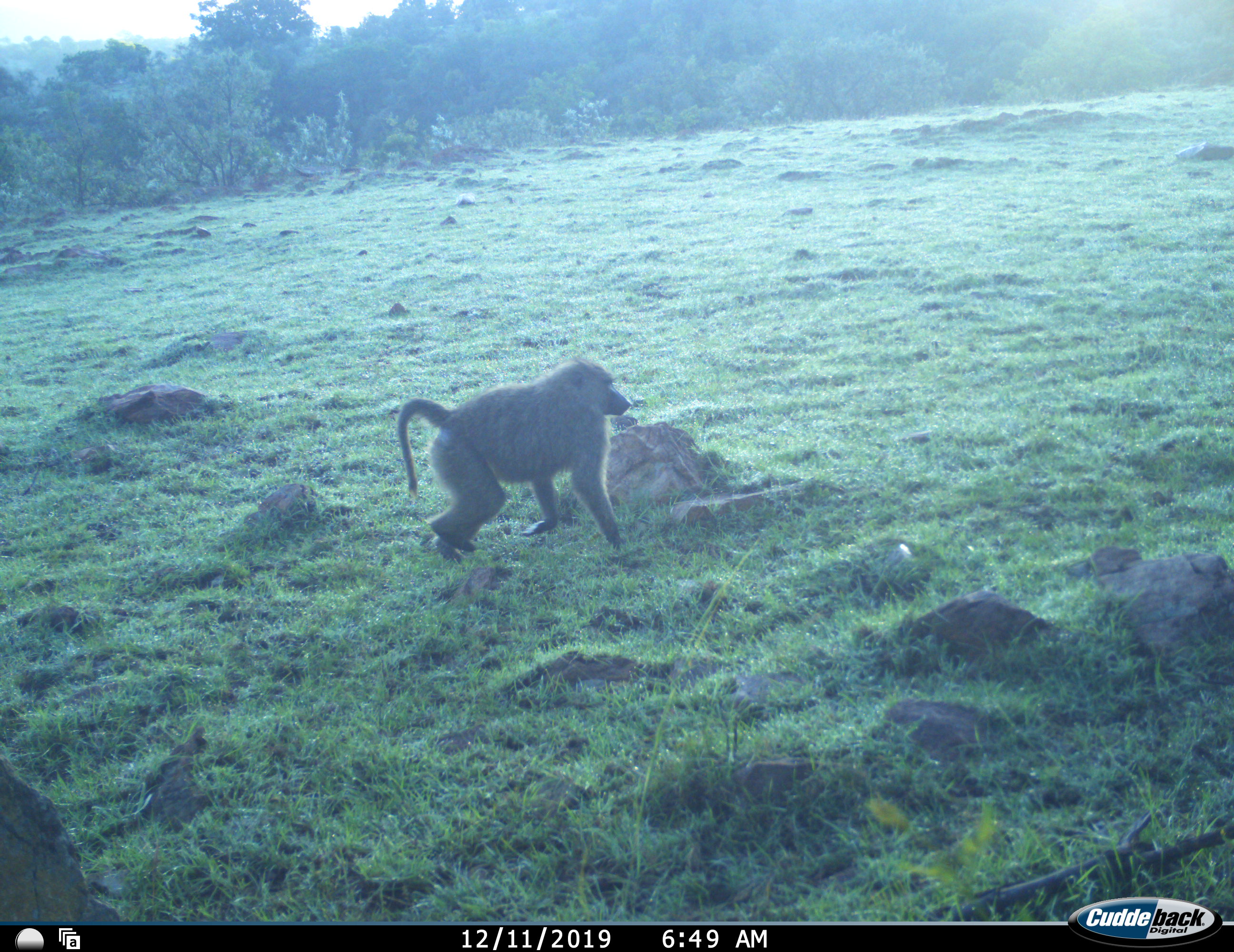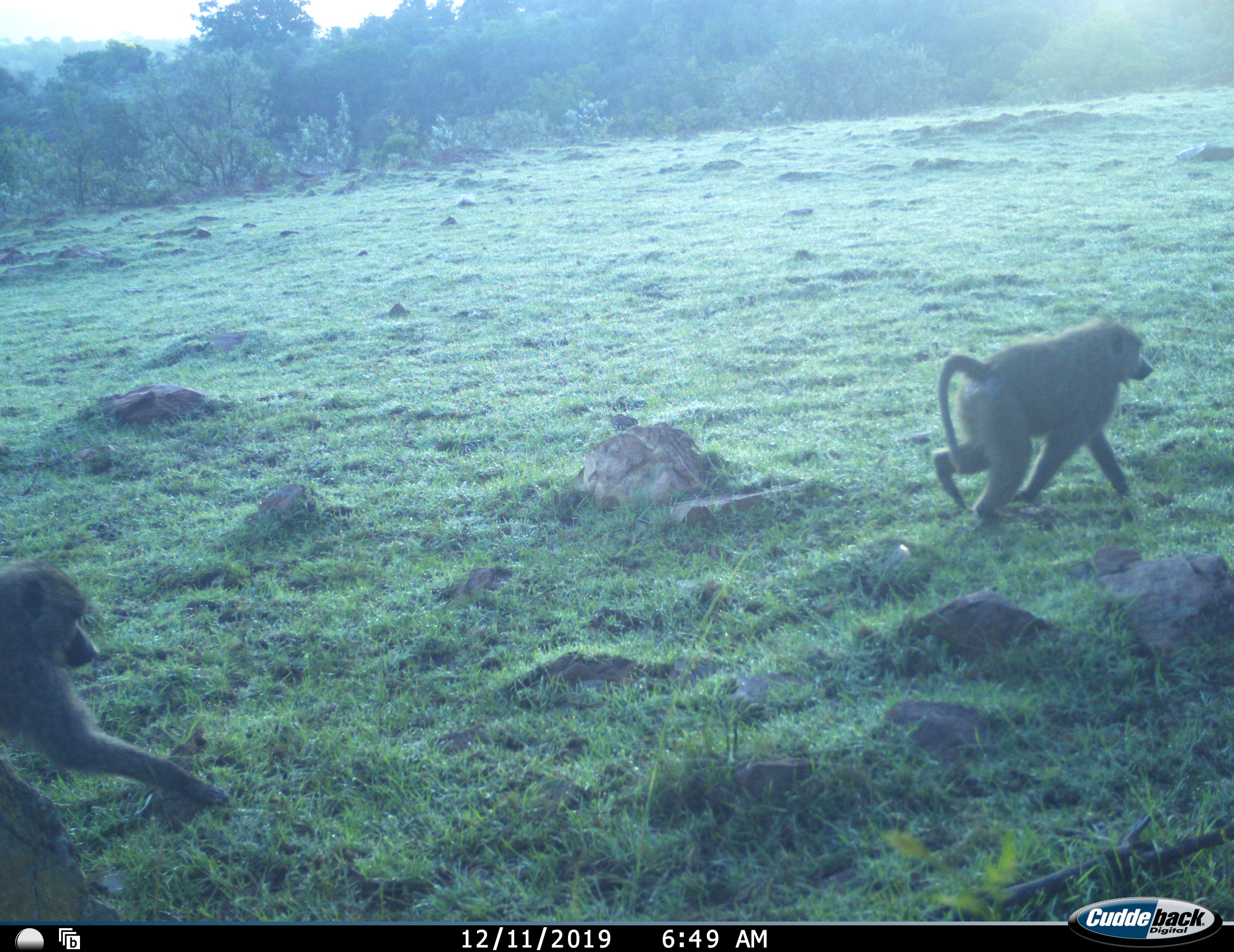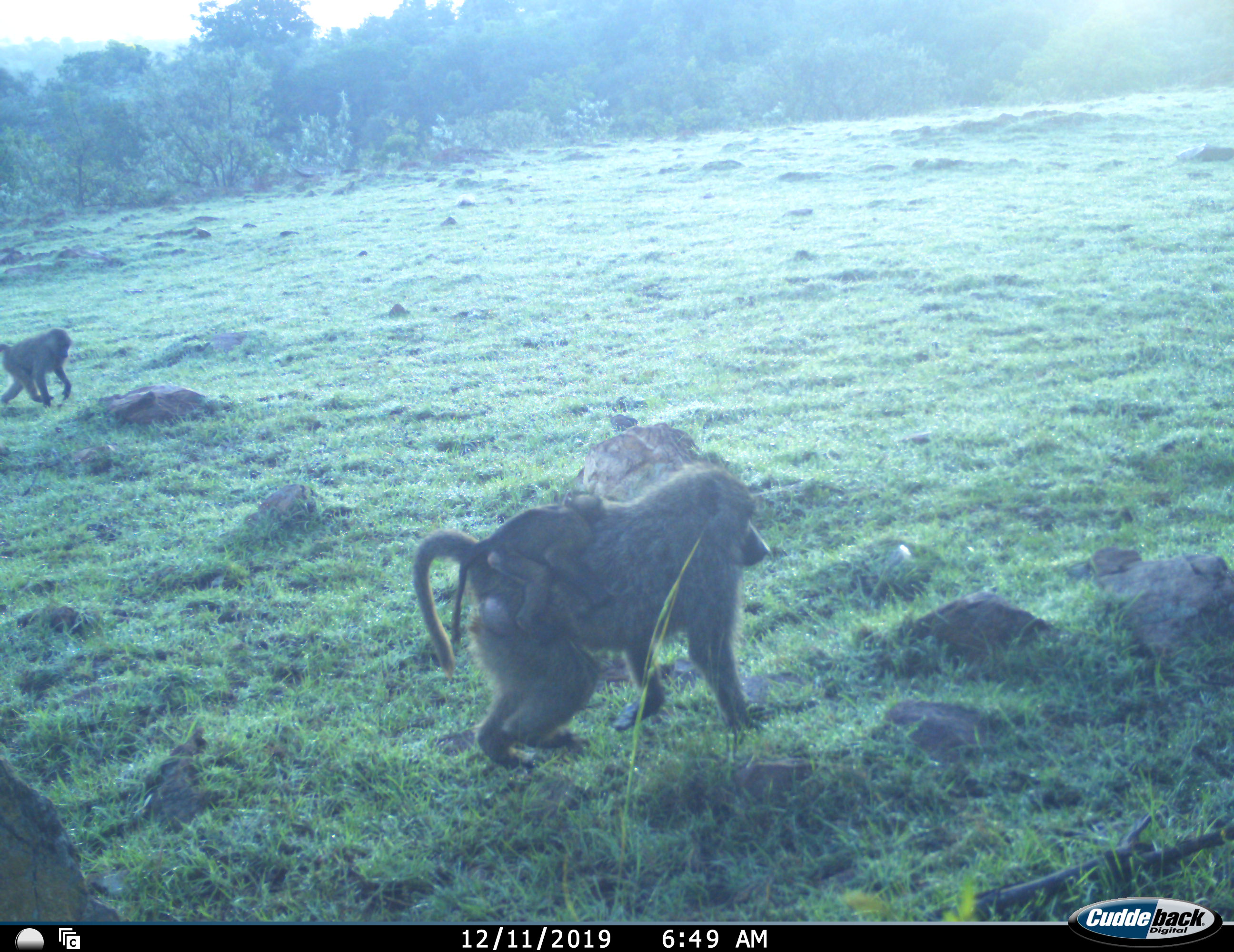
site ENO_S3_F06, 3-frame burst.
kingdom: Animalia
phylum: Chordata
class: Mammalia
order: Primates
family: Cercopithecidae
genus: Papio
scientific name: Papio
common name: baboon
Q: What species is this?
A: Baboon (Papio).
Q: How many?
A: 4.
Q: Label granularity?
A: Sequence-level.